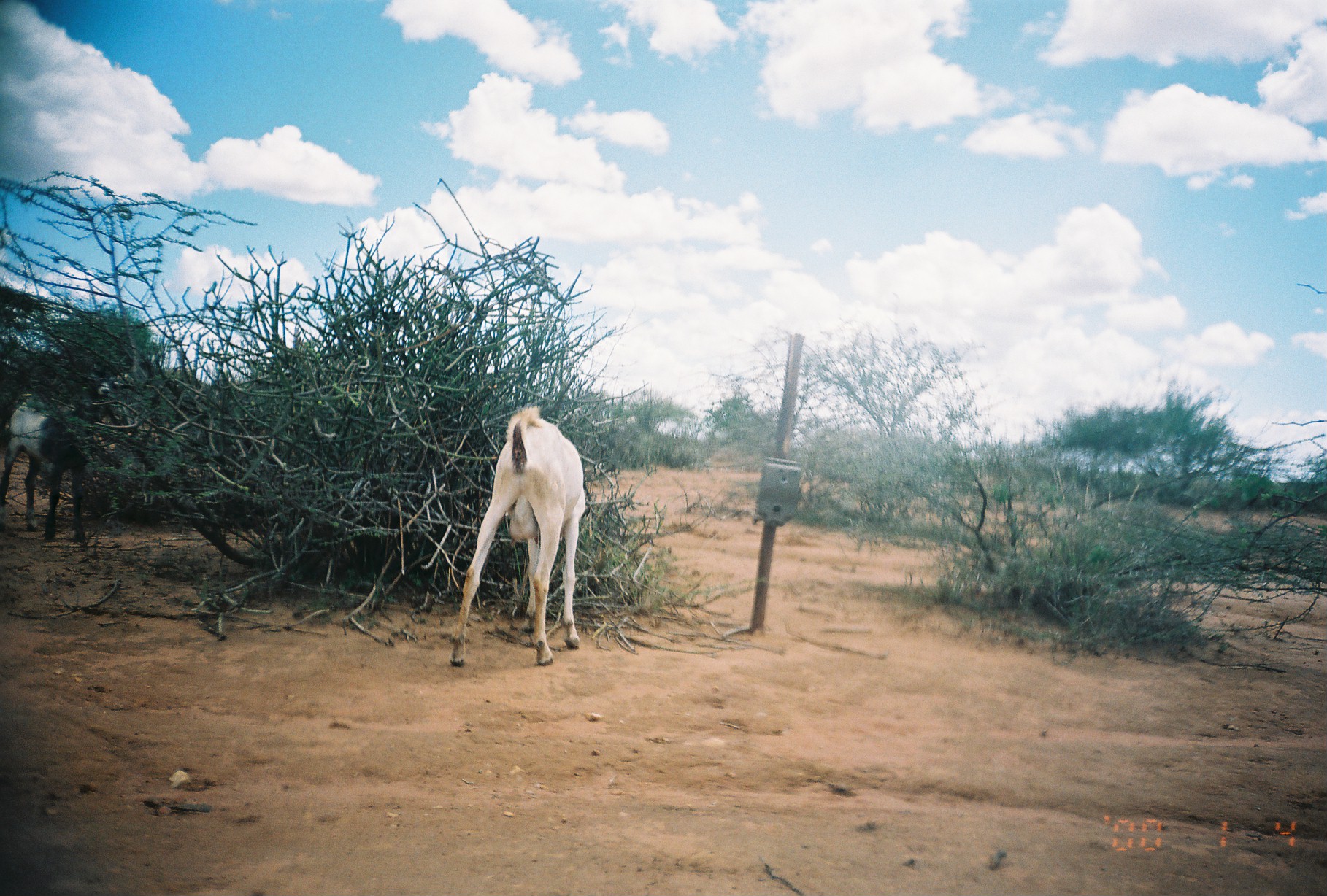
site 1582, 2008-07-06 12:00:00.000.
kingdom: Animalia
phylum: Chordata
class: Mammalia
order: Artiodactyla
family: Bovidae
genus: Capra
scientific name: Capra aegagrus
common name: wild goat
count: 2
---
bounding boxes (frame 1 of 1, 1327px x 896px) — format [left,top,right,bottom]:
capra aegagrus: [449,406,585,665]; [1,381,133,553]